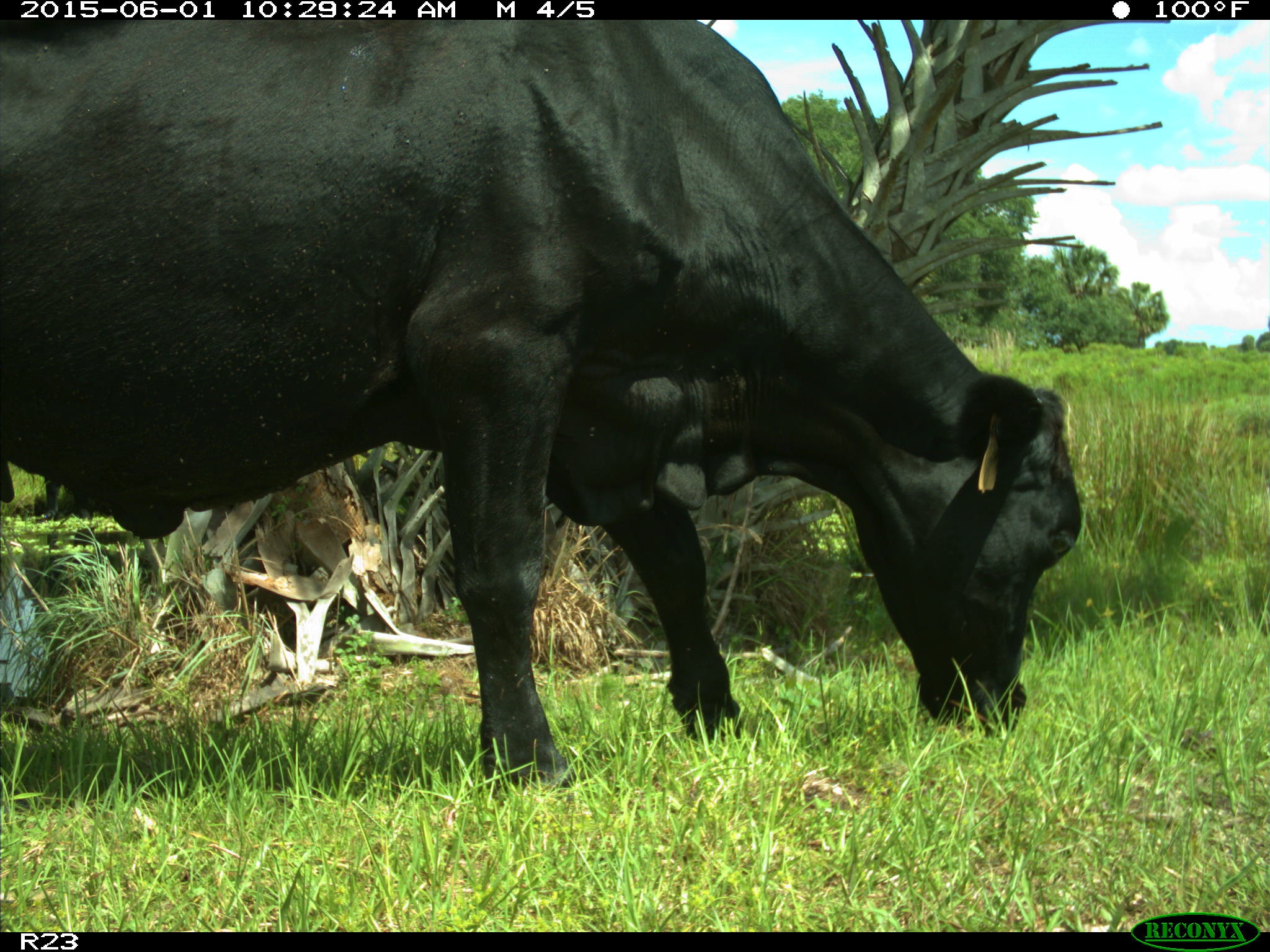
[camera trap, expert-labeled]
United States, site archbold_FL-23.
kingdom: Animalia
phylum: Chordata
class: Mammalia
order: Artiodactyla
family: Bovidae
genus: Bos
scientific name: Bos taurus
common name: domestic cow